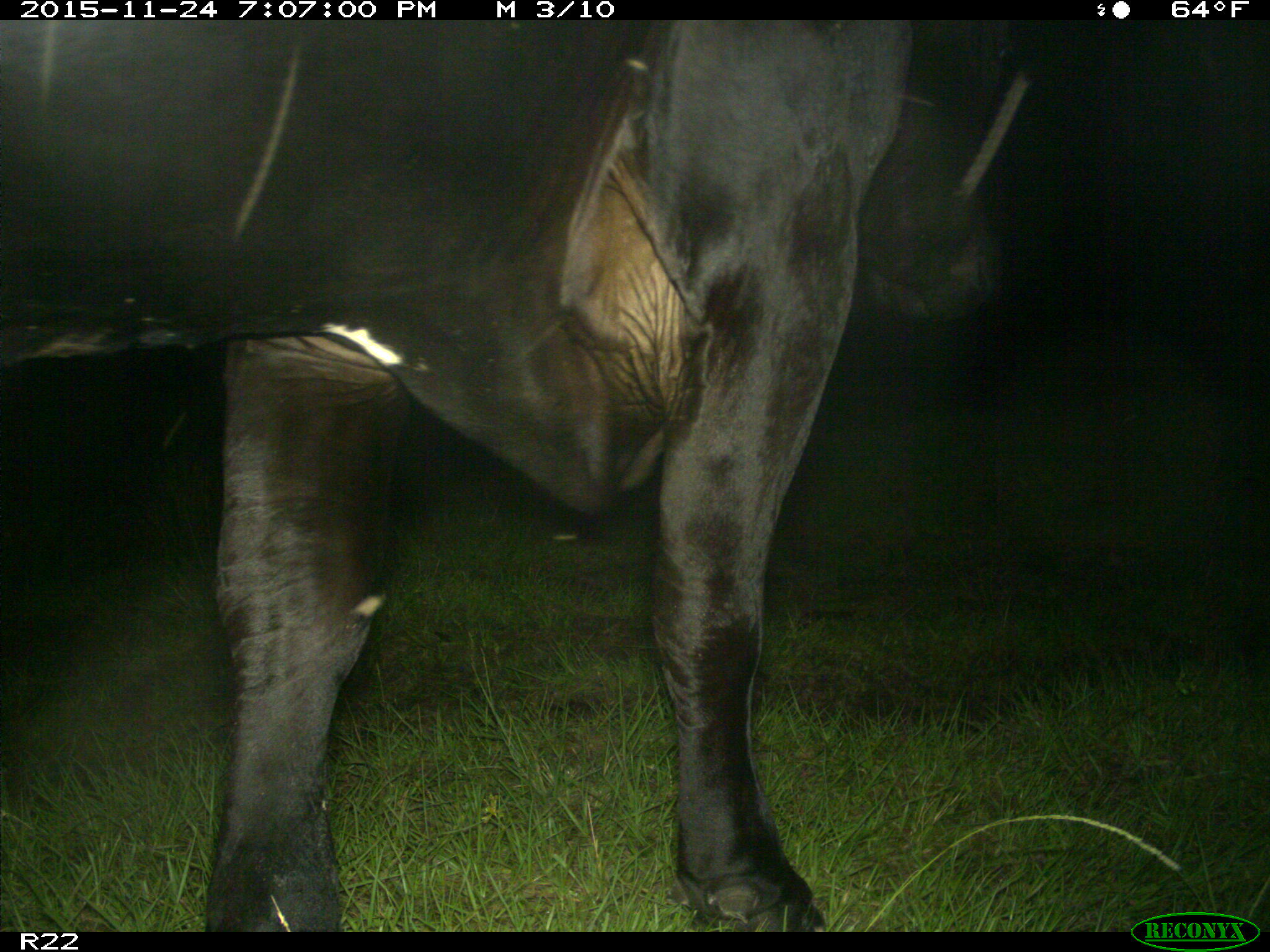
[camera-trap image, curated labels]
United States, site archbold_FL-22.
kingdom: Animalia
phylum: Chordata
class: Mammalia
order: Artiodactyla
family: Bovidae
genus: Bos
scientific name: Bos taurus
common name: domestic cow